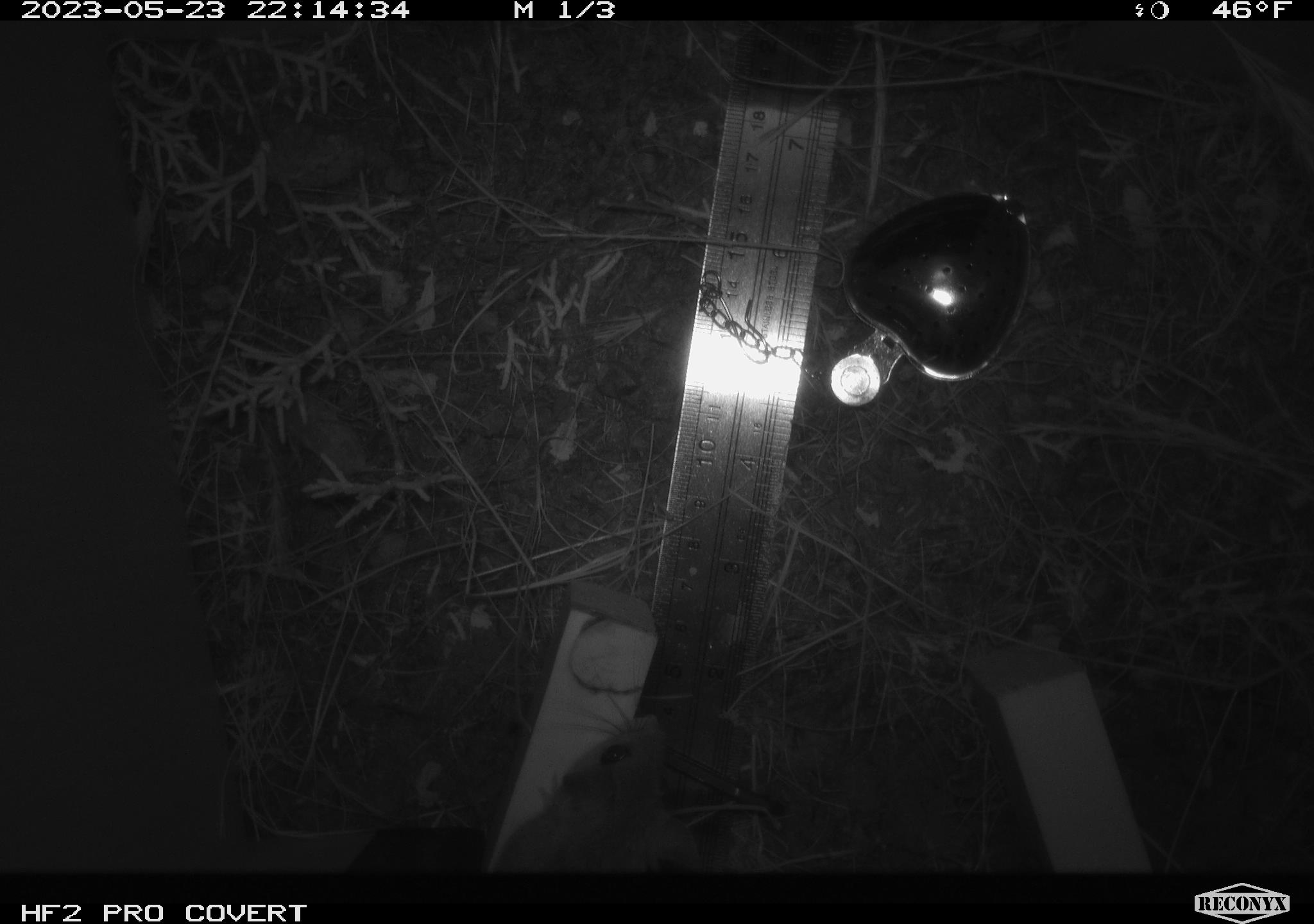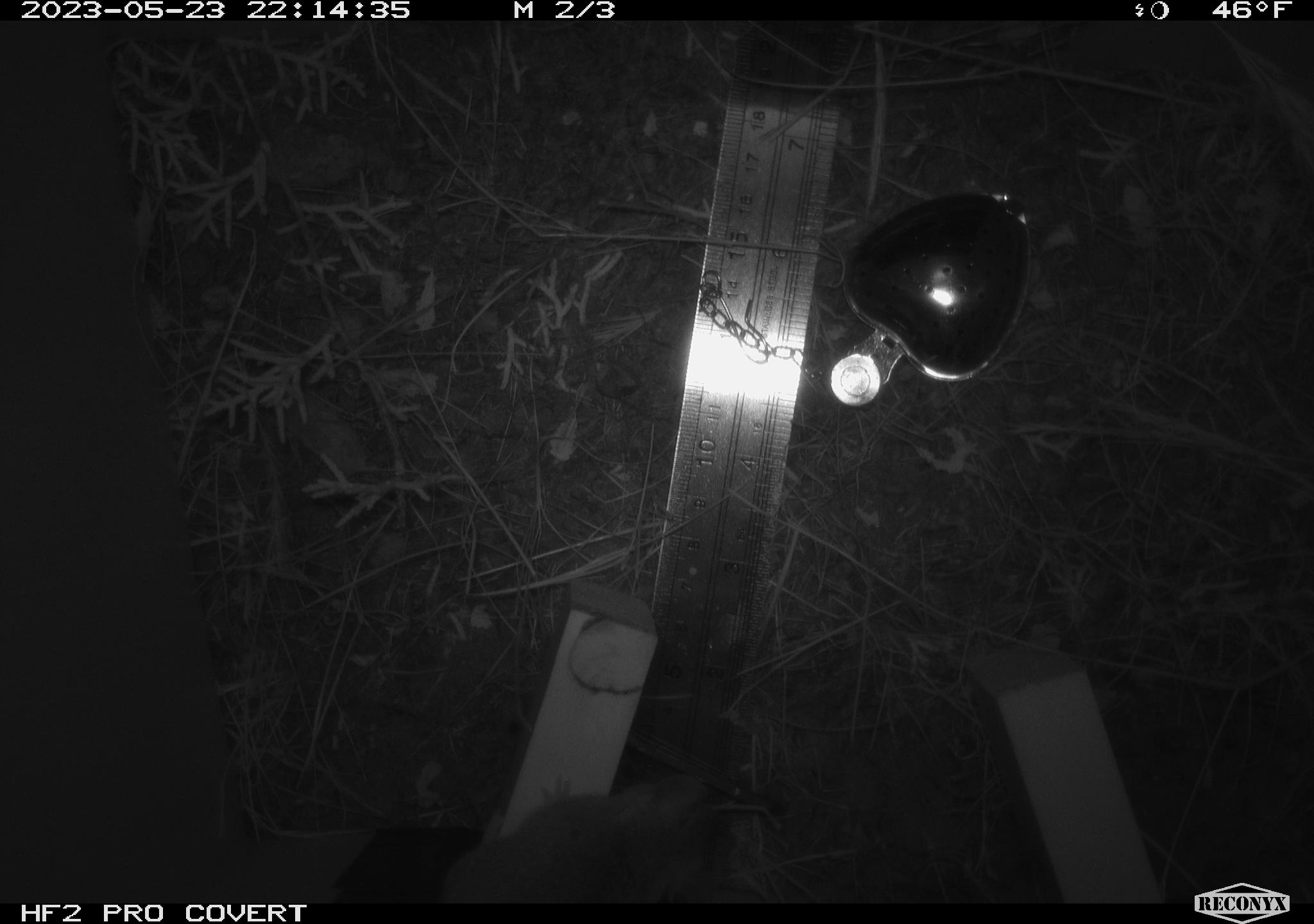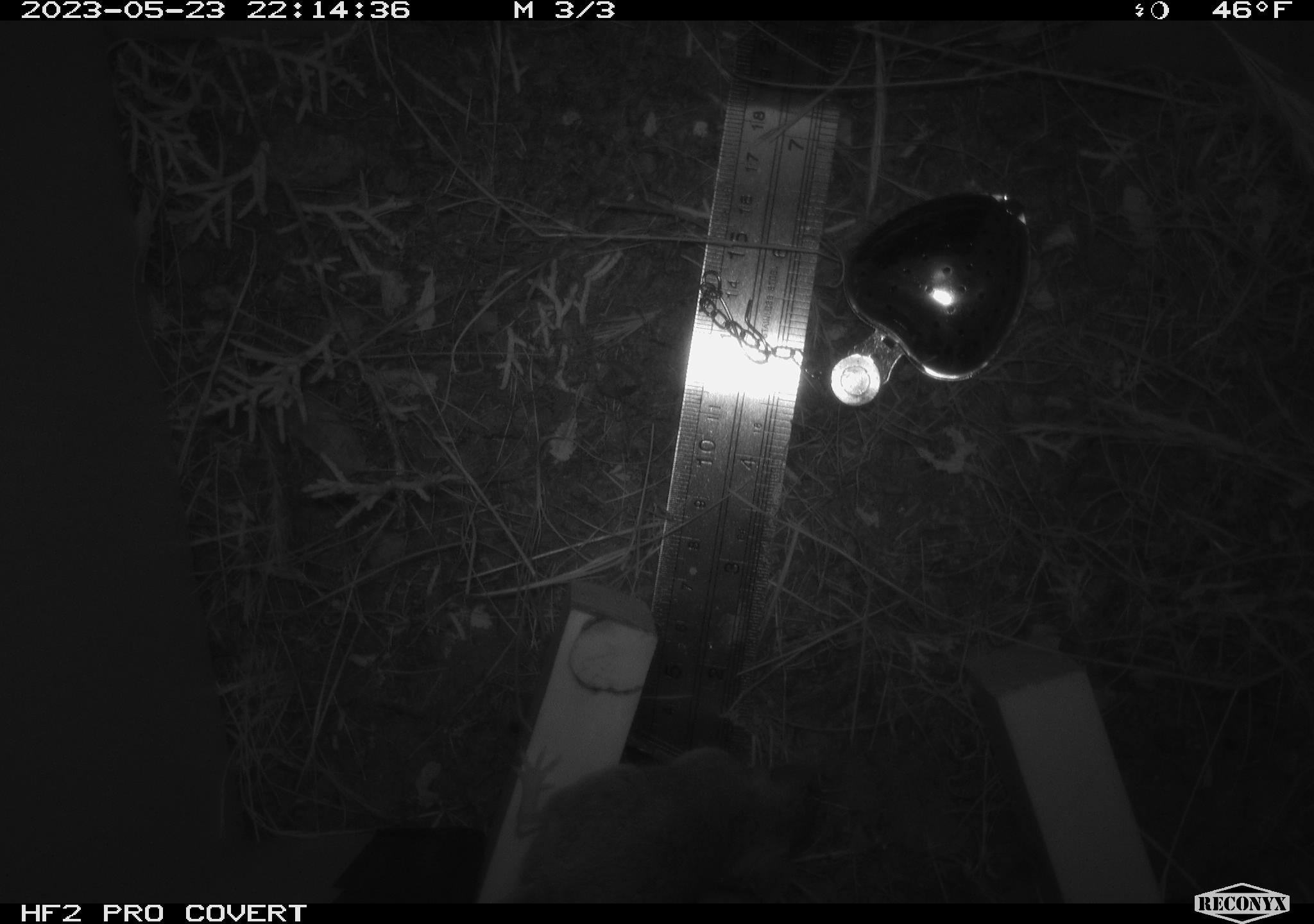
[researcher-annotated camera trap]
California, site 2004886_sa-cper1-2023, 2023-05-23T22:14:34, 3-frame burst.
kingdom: Animalia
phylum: Chordata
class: Mammalia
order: Rodentia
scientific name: Rodentia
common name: mouse species